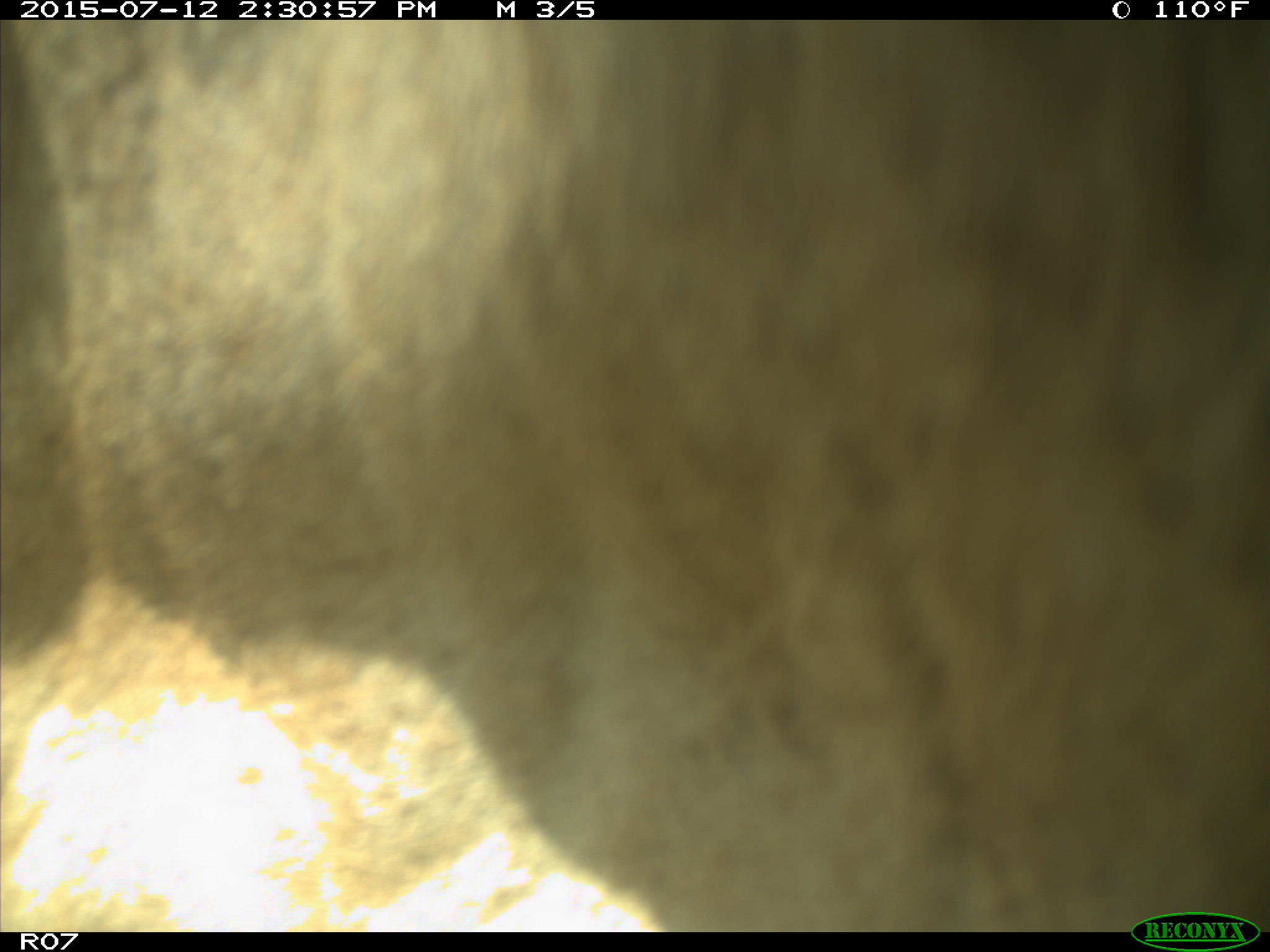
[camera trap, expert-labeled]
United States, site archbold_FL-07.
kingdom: Animalia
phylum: Chordata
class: Mammalia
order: Artiodactyla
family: Bovidae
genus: Bos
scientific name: Bos taurus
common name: domestic cow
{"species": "Bos taurus (domestic cow)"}